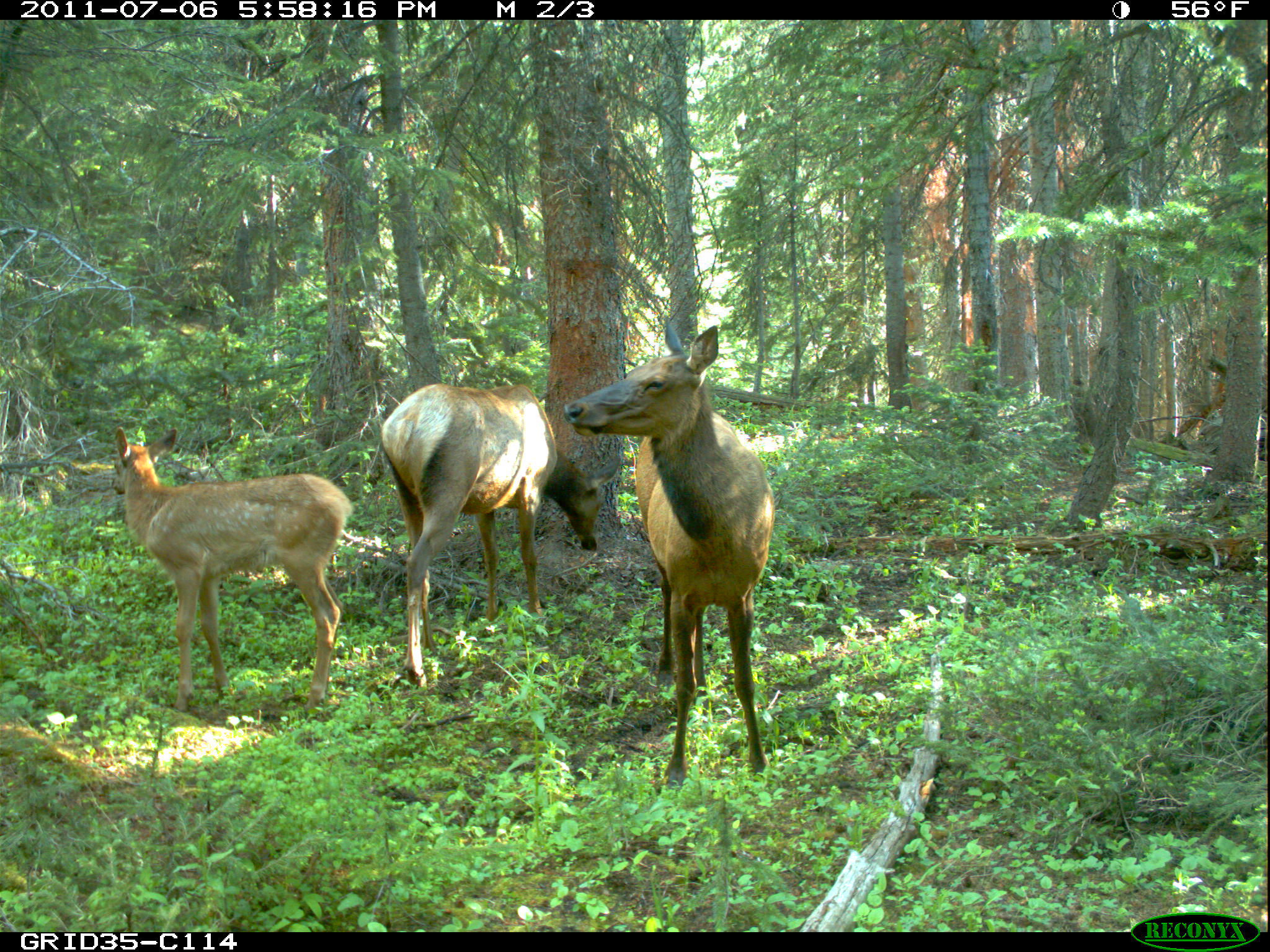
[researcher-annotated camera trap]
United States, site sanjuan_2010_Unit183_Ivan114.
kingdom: Animalia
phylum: Chordata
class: Mammalia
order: Artiodactyla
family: Cervidae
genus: Cervus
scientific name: Cervus elaphus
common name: red deer